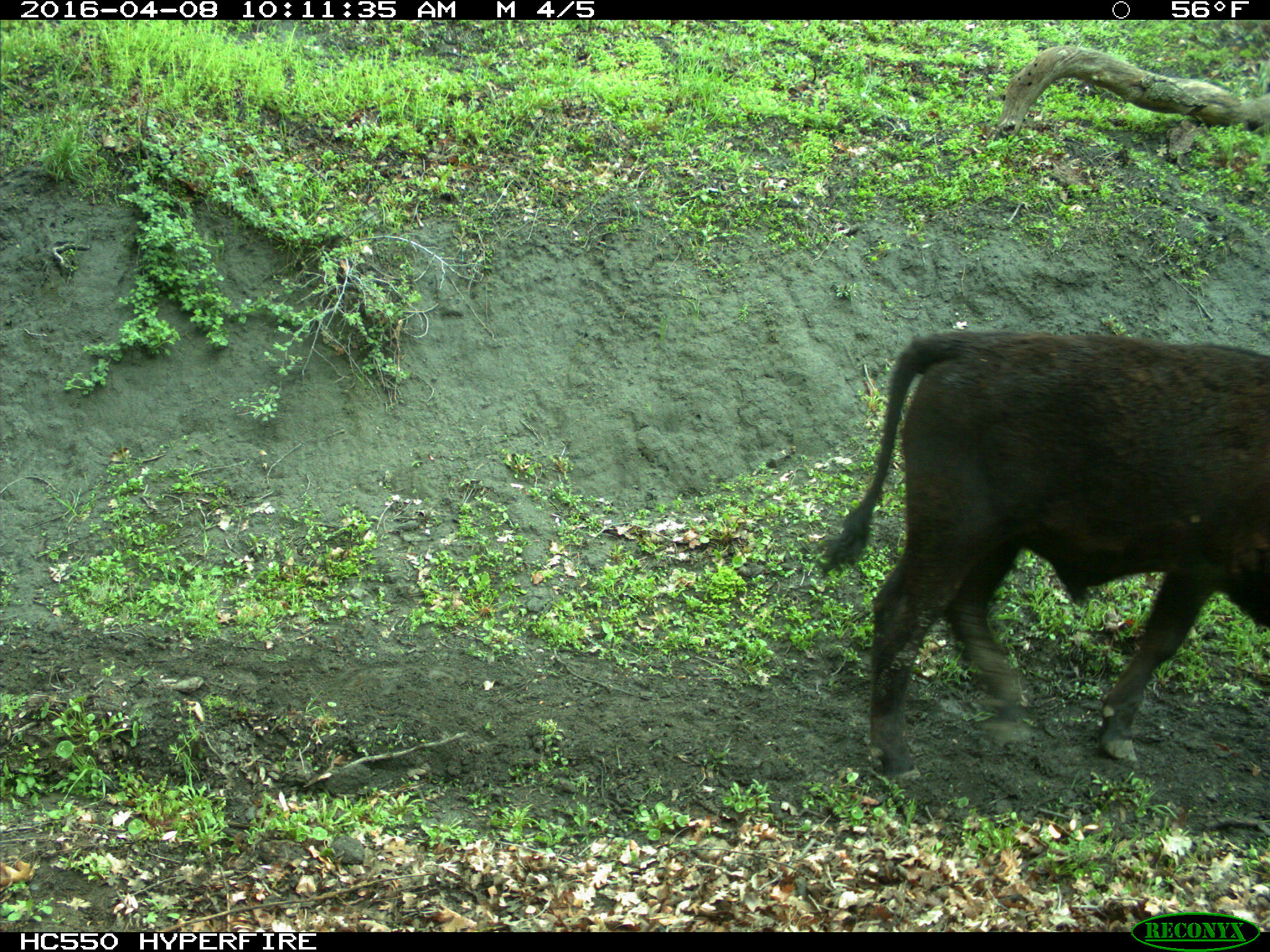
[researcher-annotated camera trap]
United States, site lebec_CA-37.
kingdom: Animalia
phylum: Chordata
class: Mammalia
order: Artiodactyla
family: Bovidae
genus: Bos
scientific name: Bos taurus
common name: domestic cow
Bos taurus (domestic cow).